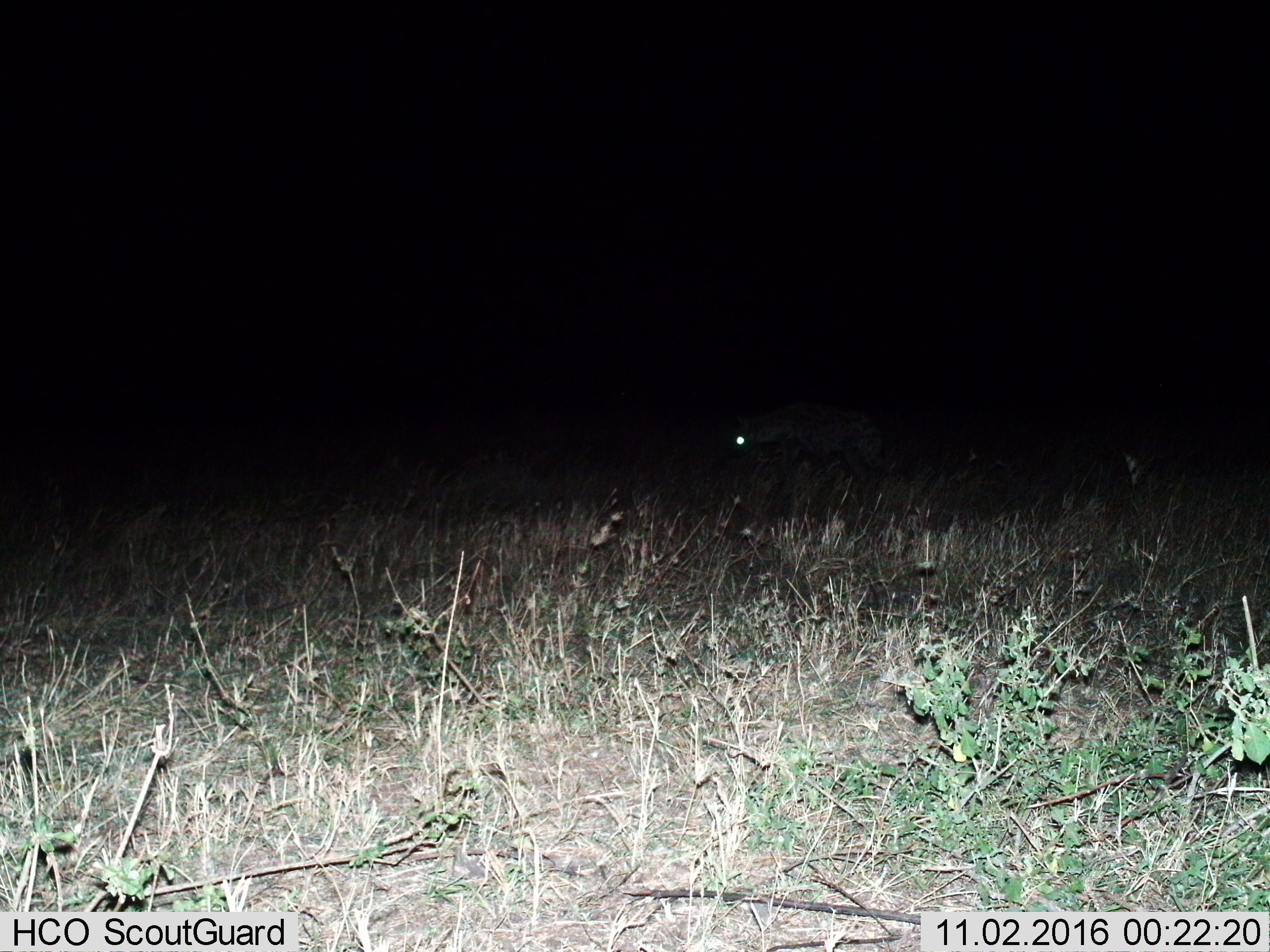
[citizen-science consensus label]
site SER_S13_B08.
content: unidentified animal